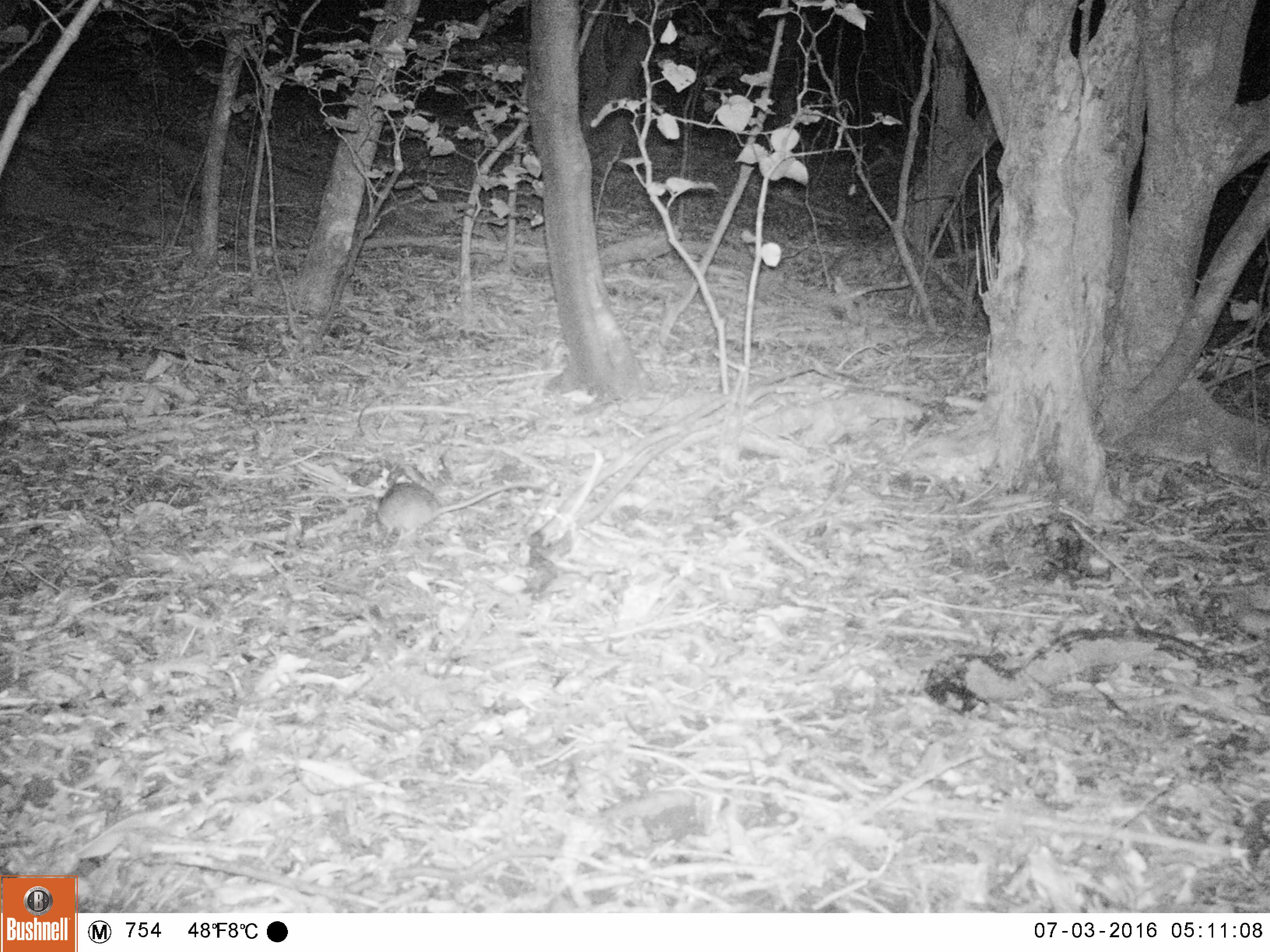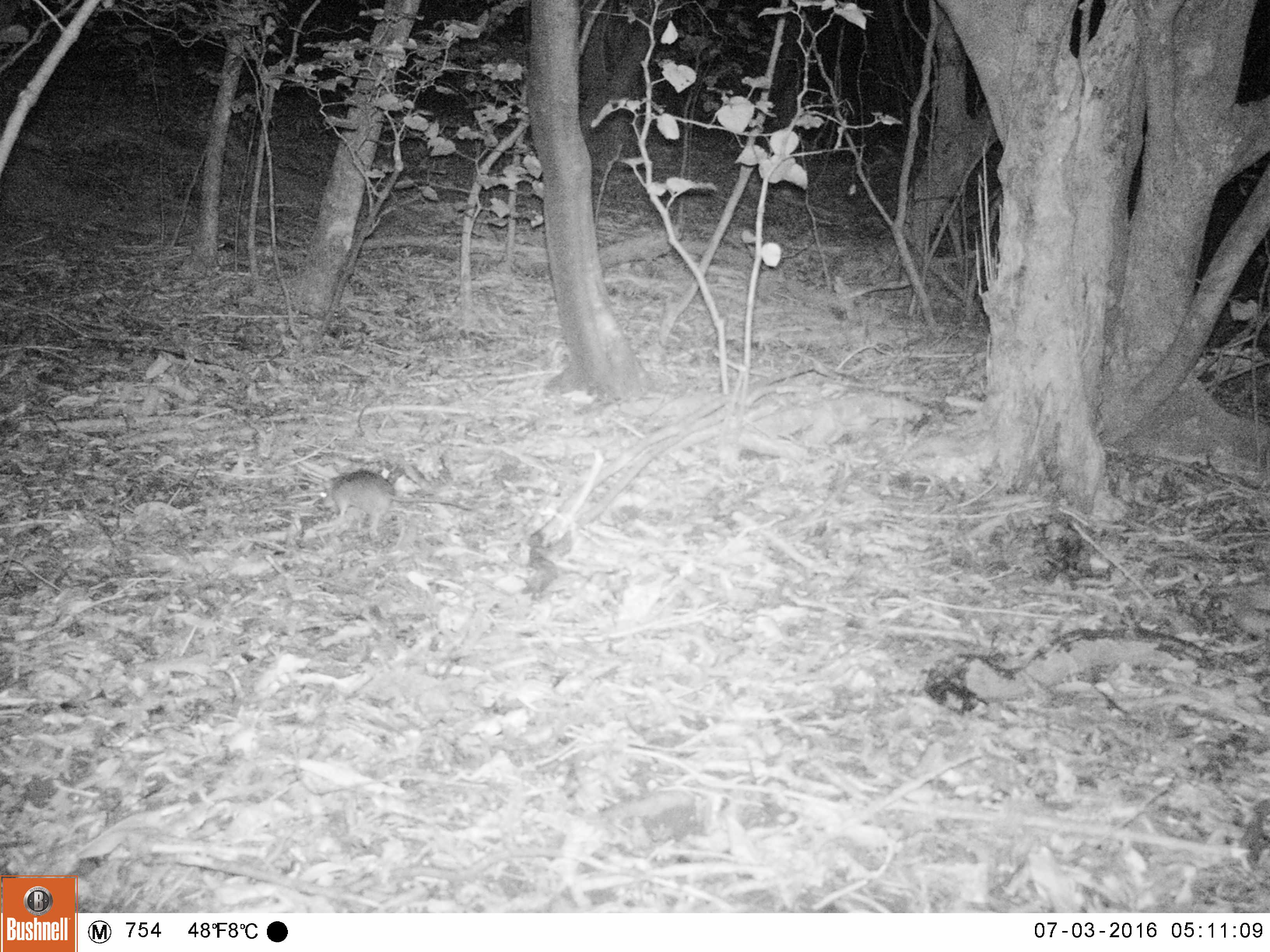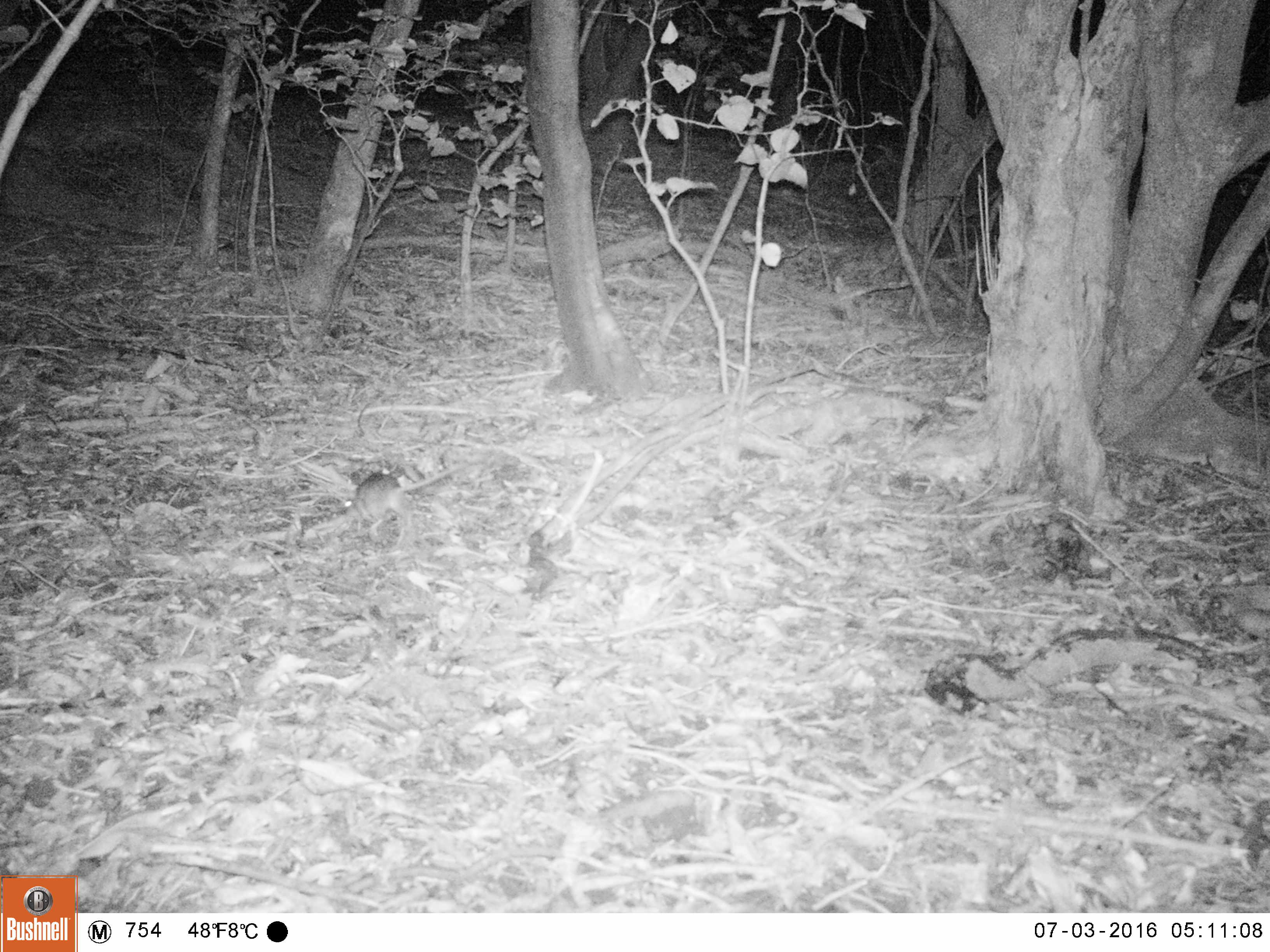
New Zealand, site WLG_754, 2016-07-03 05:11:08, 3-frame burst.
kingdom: Animalia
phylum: Chordata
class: Mammalia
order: Rodentia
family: Muridae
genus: Rattus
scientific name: Rattus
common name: rat